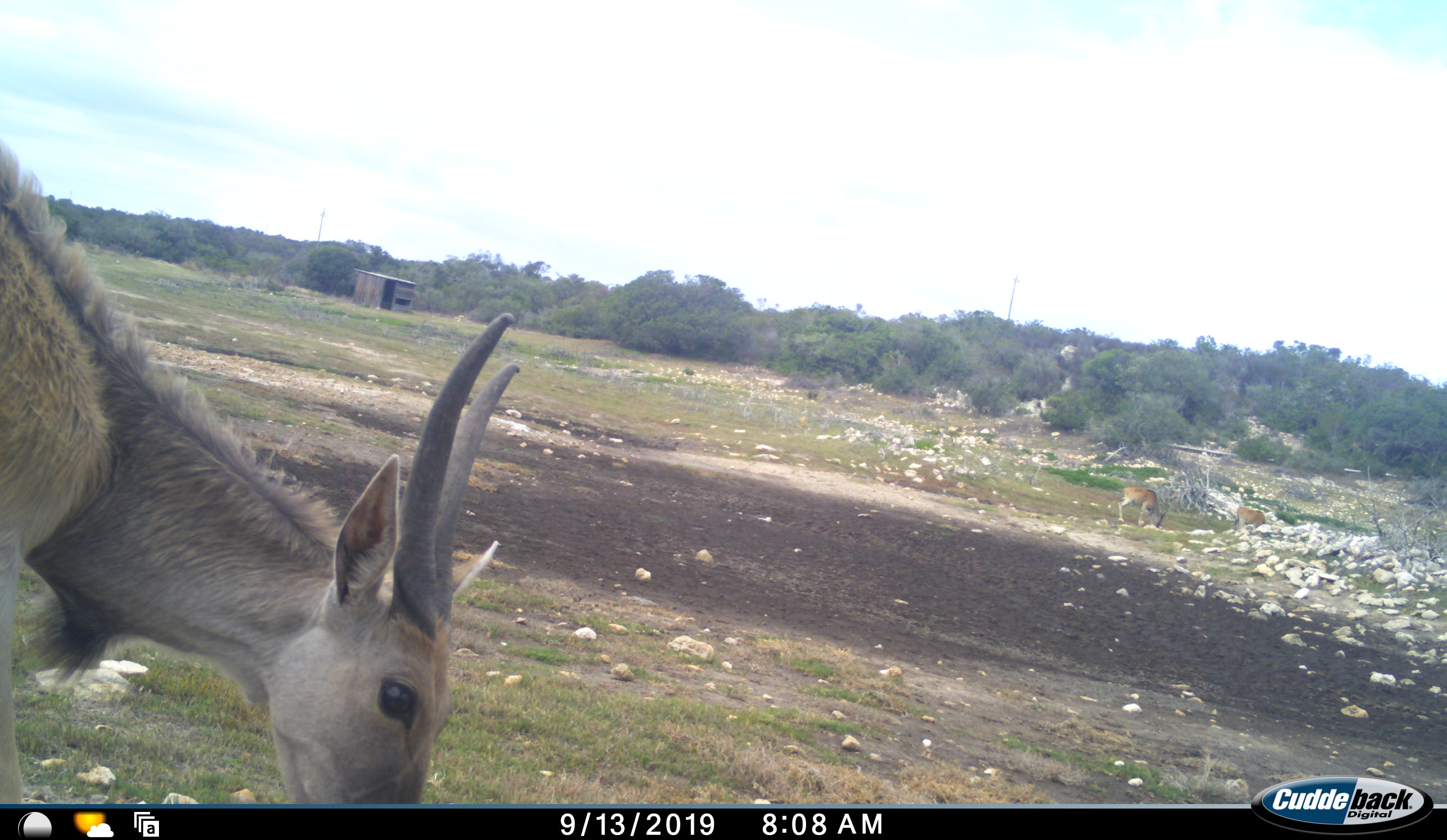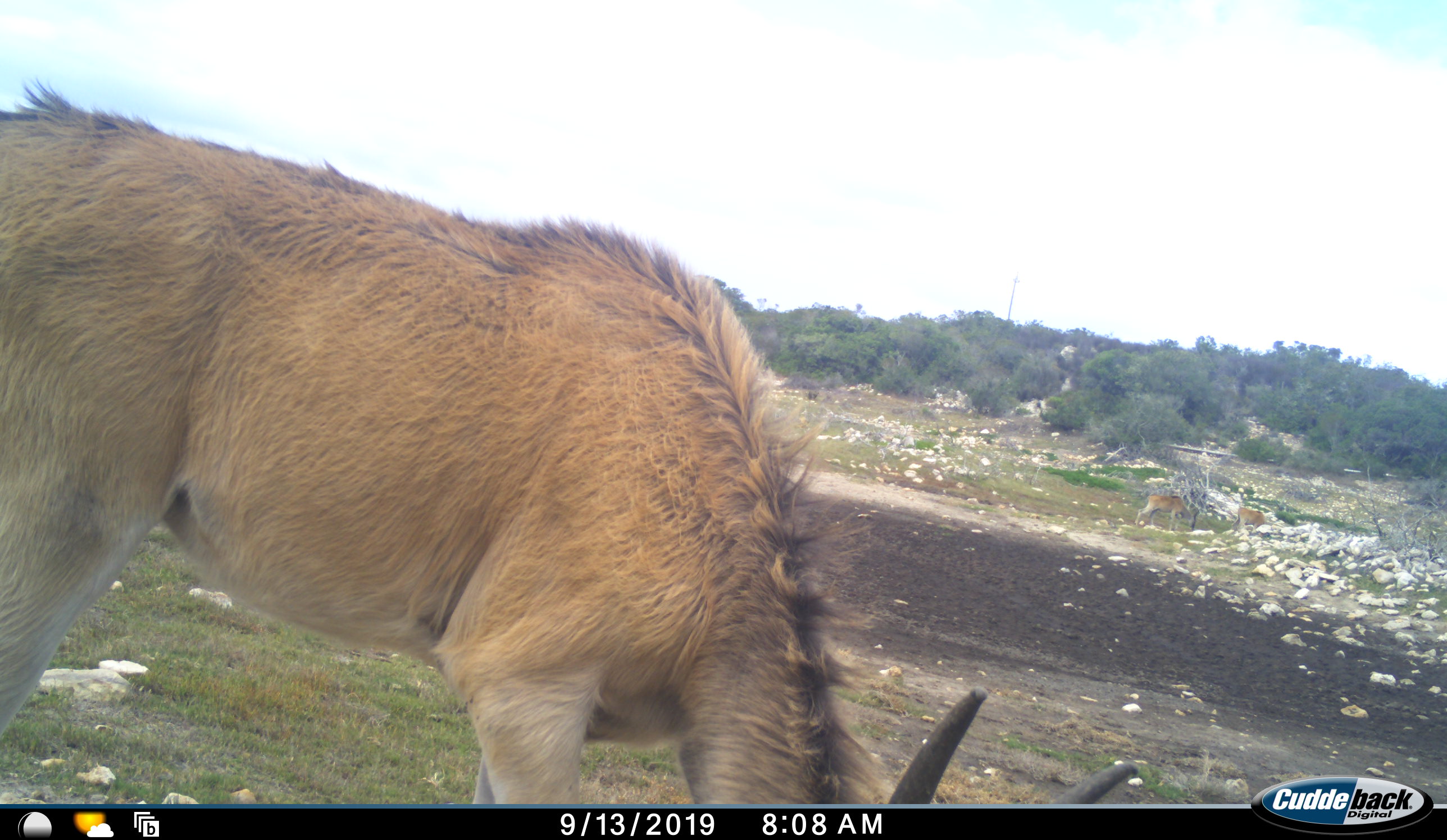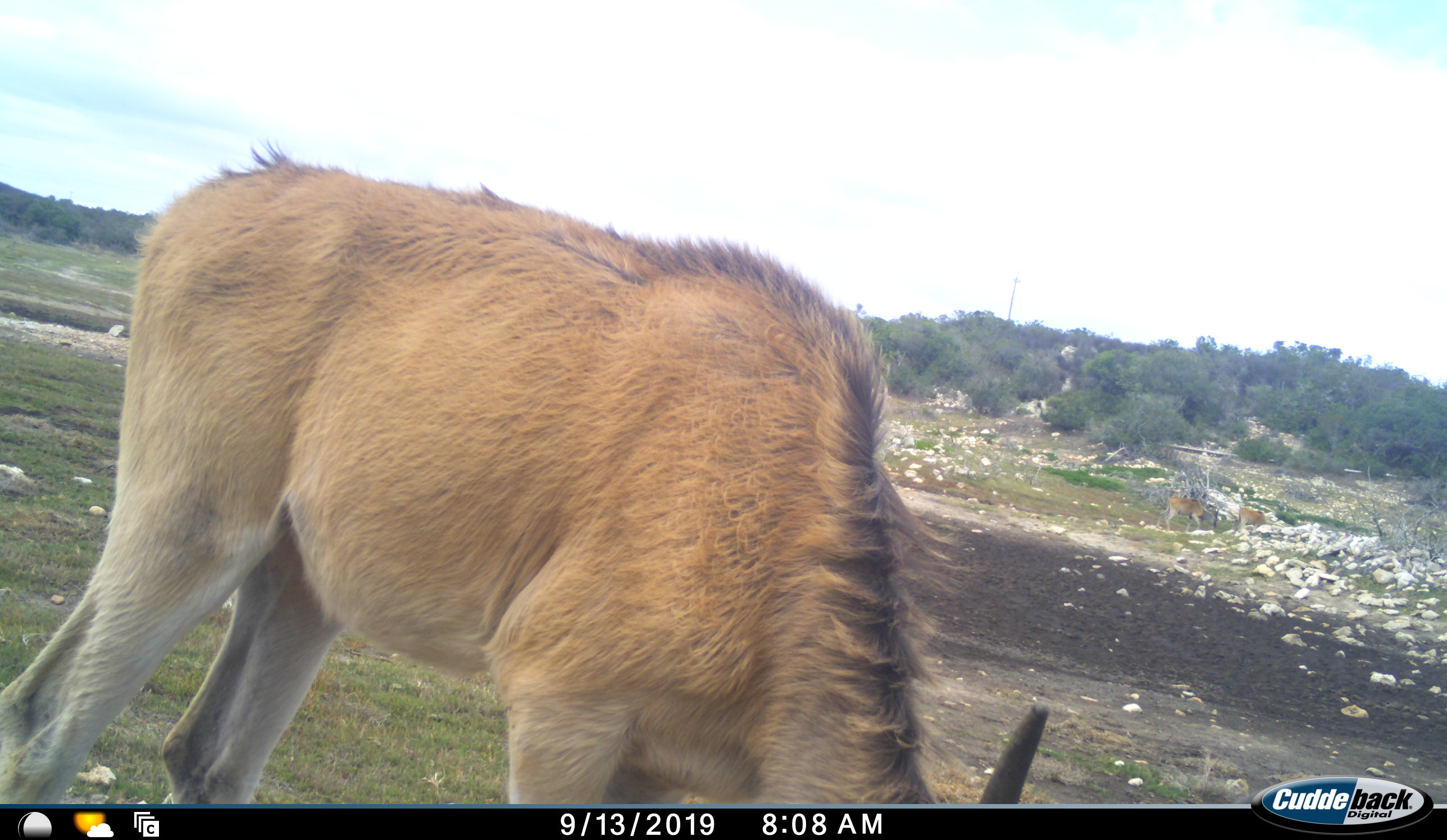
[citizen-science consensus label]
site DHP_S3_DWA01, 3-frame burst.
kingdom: Animalia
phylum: Chordata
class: Mammalia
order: Artiodactyla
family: Bovidae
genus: Tragelaphus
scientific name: Tragelaphus oryx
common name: eland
Eland (Tragelaphus oryx), count 3. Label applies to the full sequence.